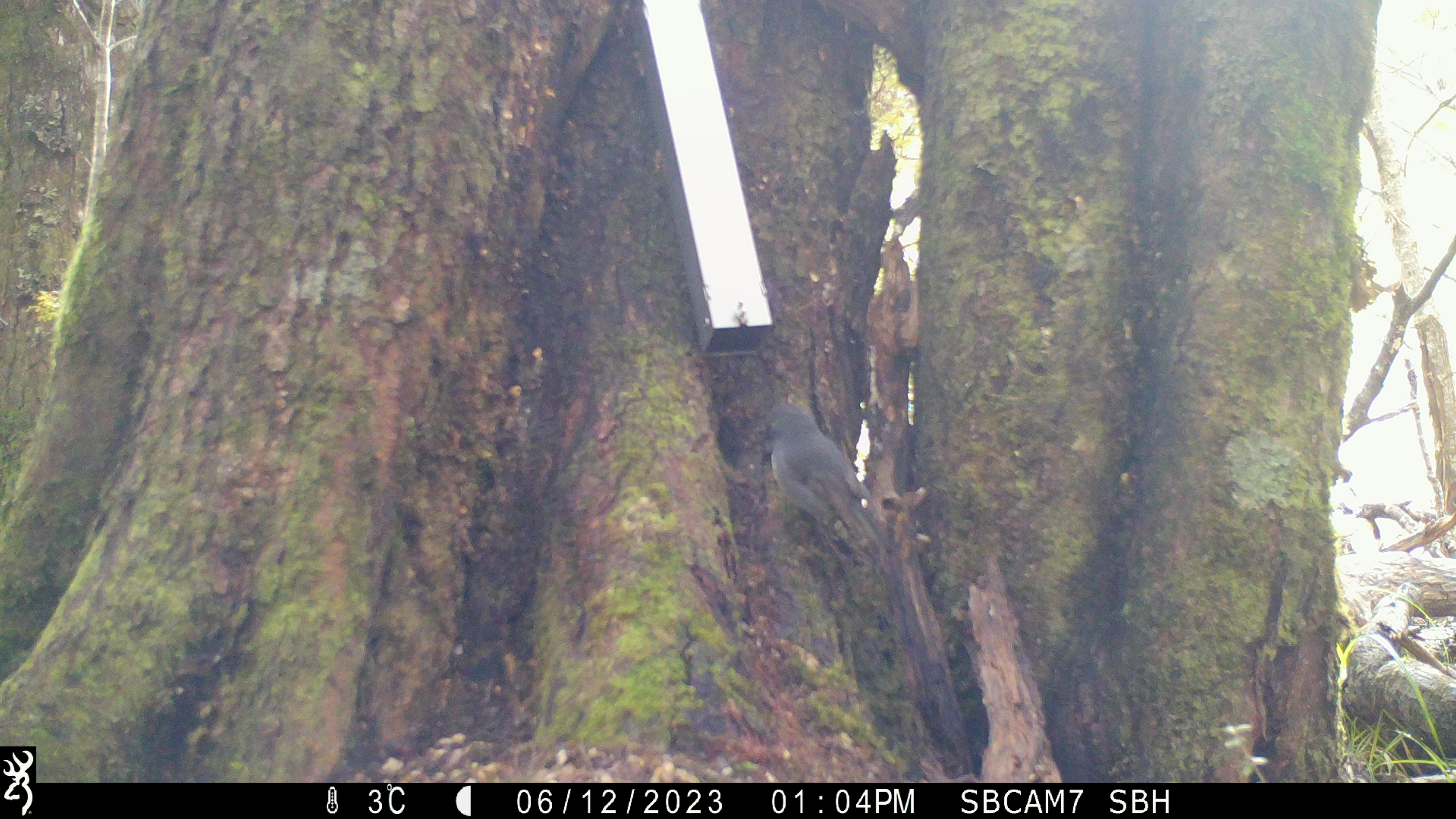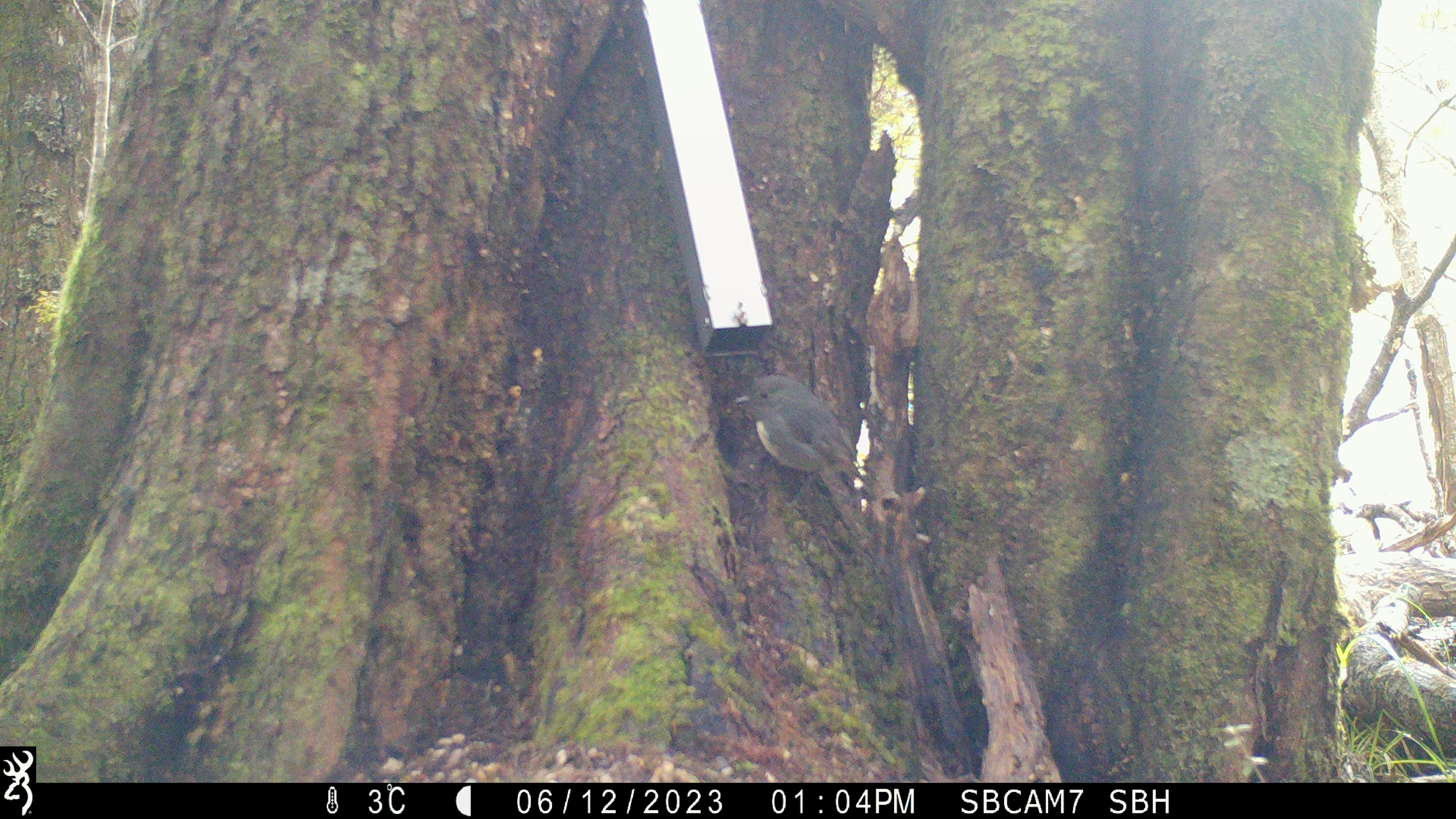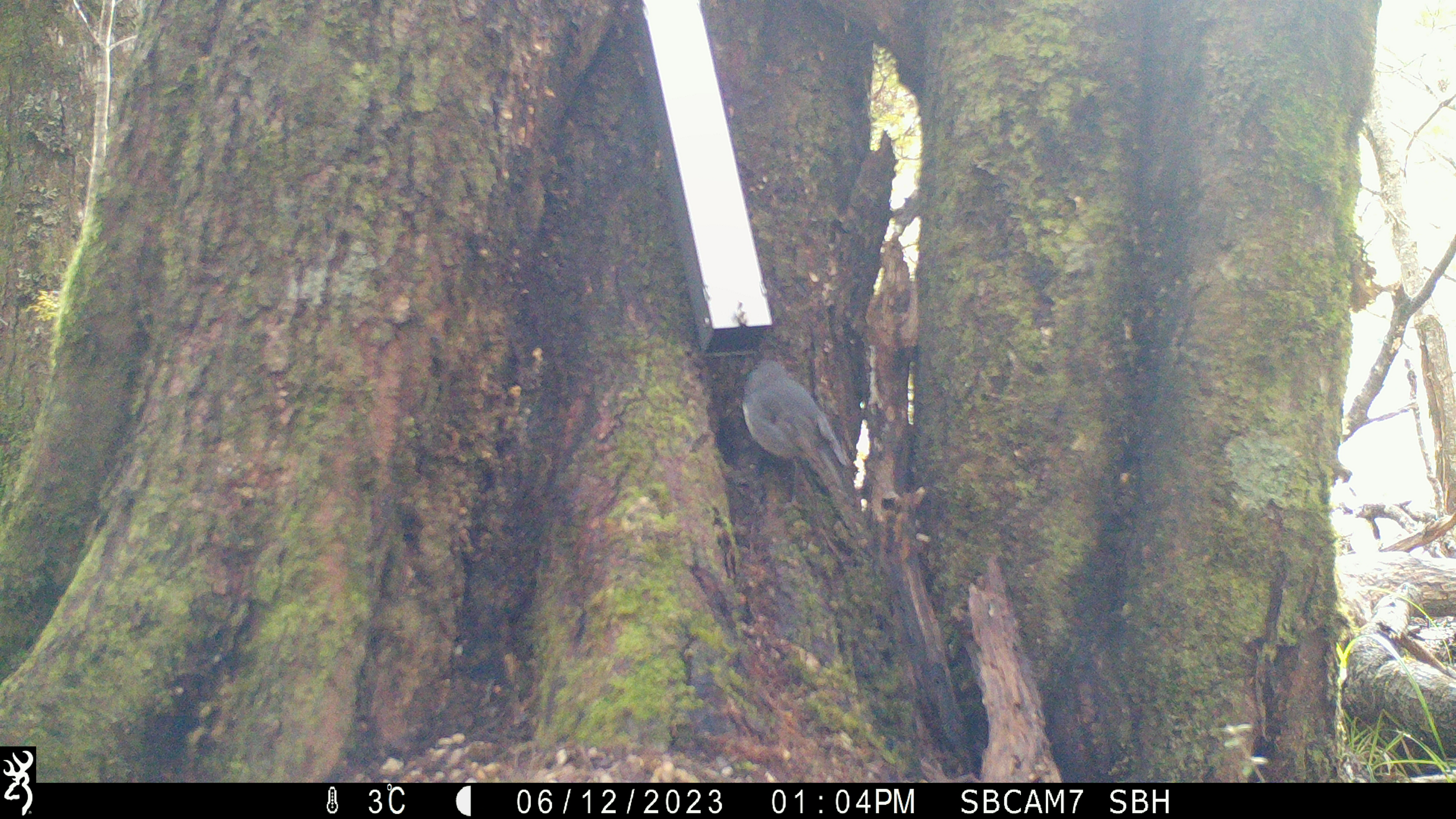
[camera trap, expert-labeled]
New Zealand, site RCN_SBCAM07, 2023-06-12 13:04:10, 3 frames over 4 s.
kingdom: Animalia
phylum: Chordata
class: Aves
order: Passeriformes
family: Petroicidae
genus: Petroica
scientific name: Petroica australis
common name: new zealand robin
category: robin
Robin (new zealand robin) (Petroica australis).